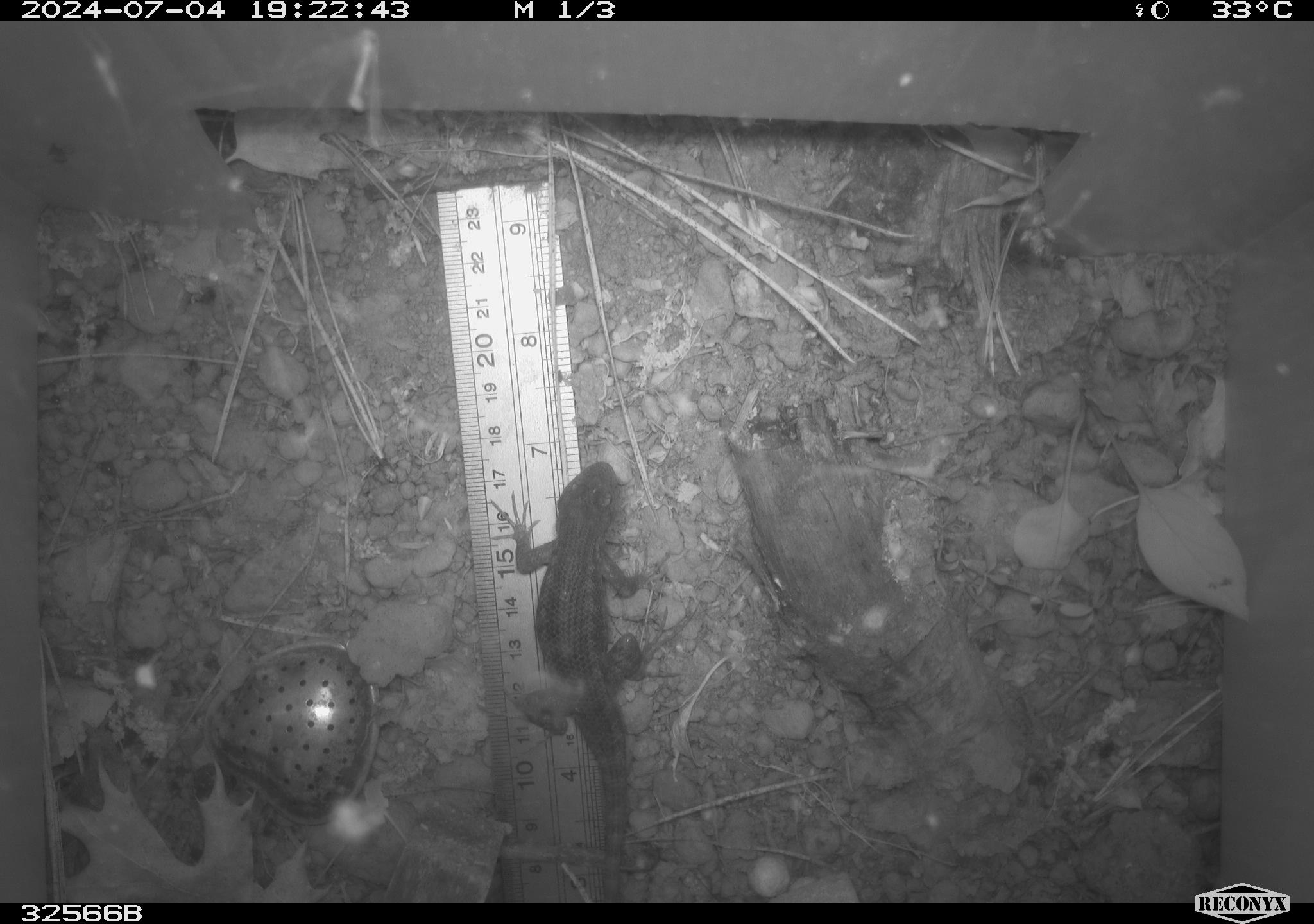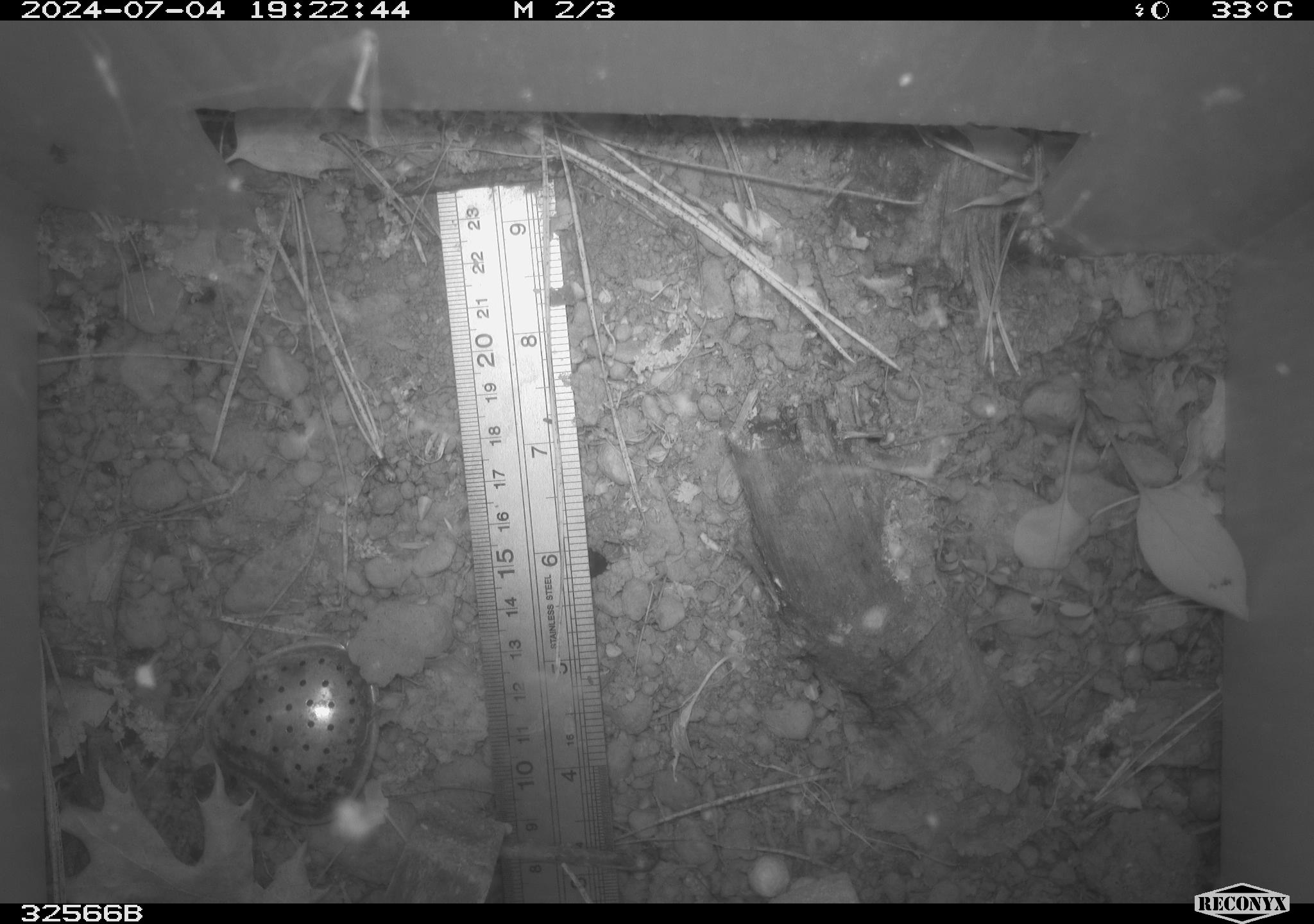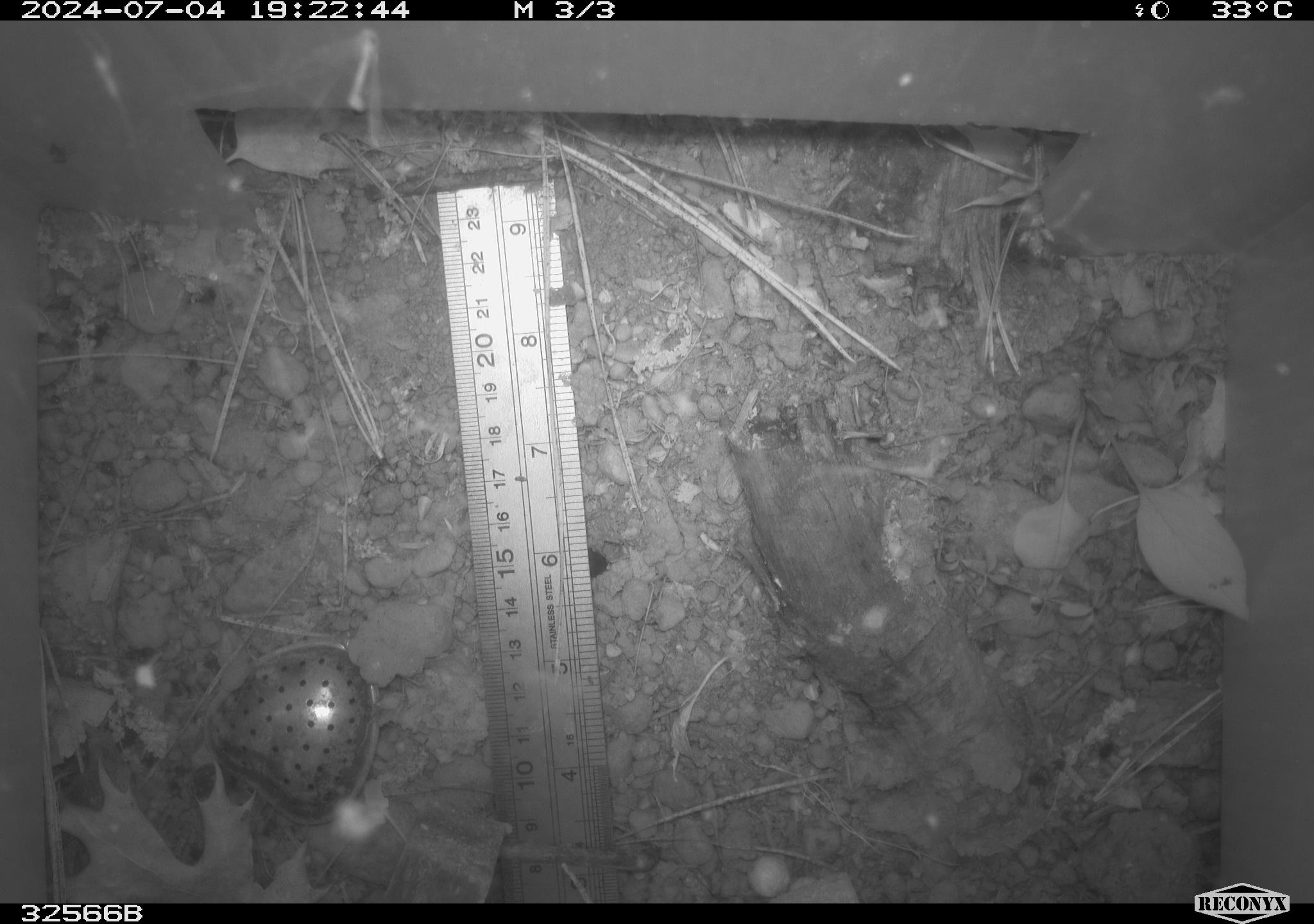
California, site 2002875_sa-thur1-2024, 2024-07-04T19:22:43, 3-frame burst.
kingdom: Animalia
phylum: Chordata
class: Reptilia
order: Squamata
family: Phrynosomatidae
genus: Sceloporus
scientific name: Sceloporus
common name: spiny lizards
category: sceloporus species